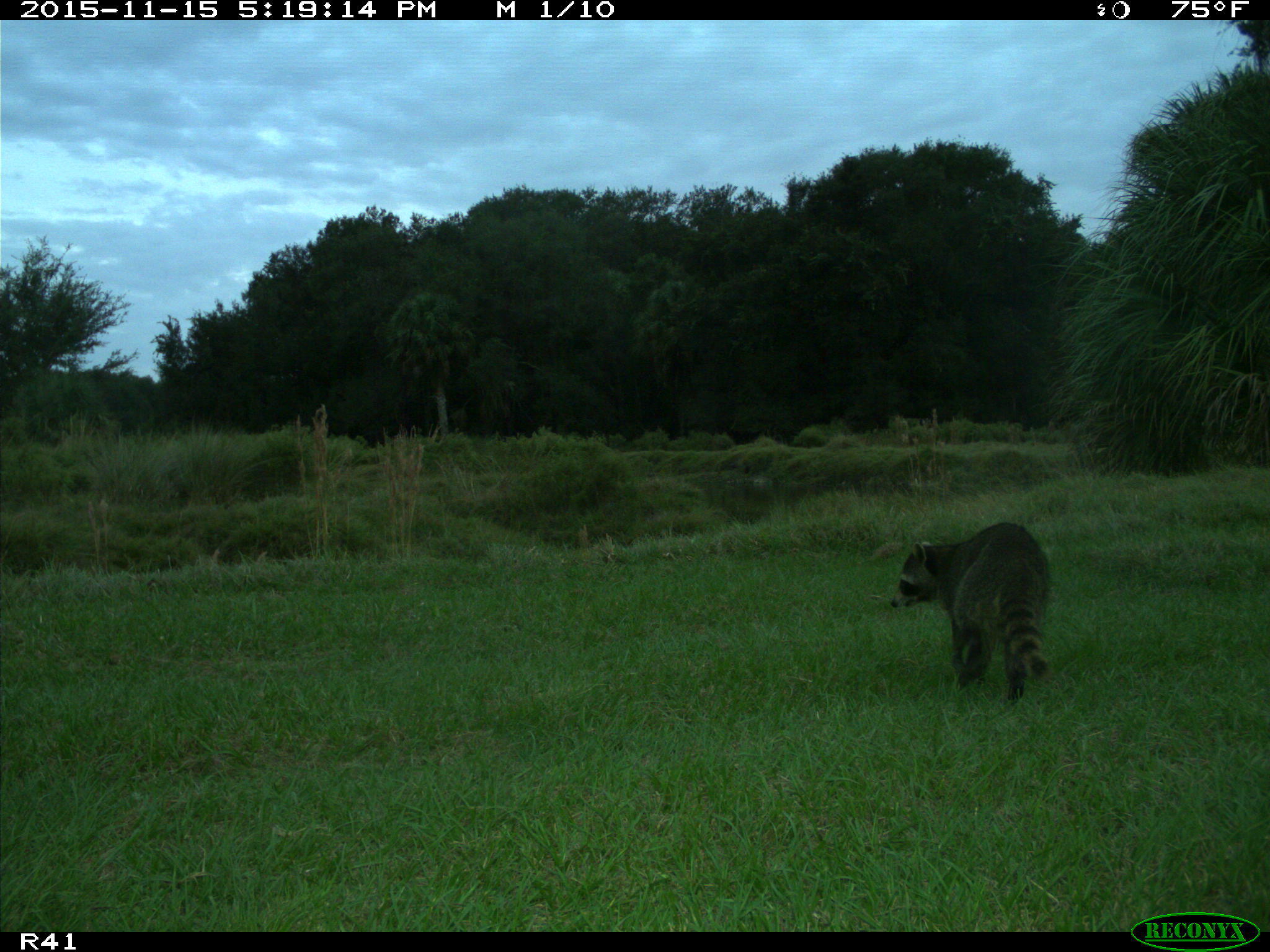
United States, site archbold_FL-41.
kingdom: Animalia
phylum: Chordata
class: Mammalia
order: Carnivora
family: Procyonidae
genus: Procyon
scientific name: Procyon lotor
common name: common raccoon